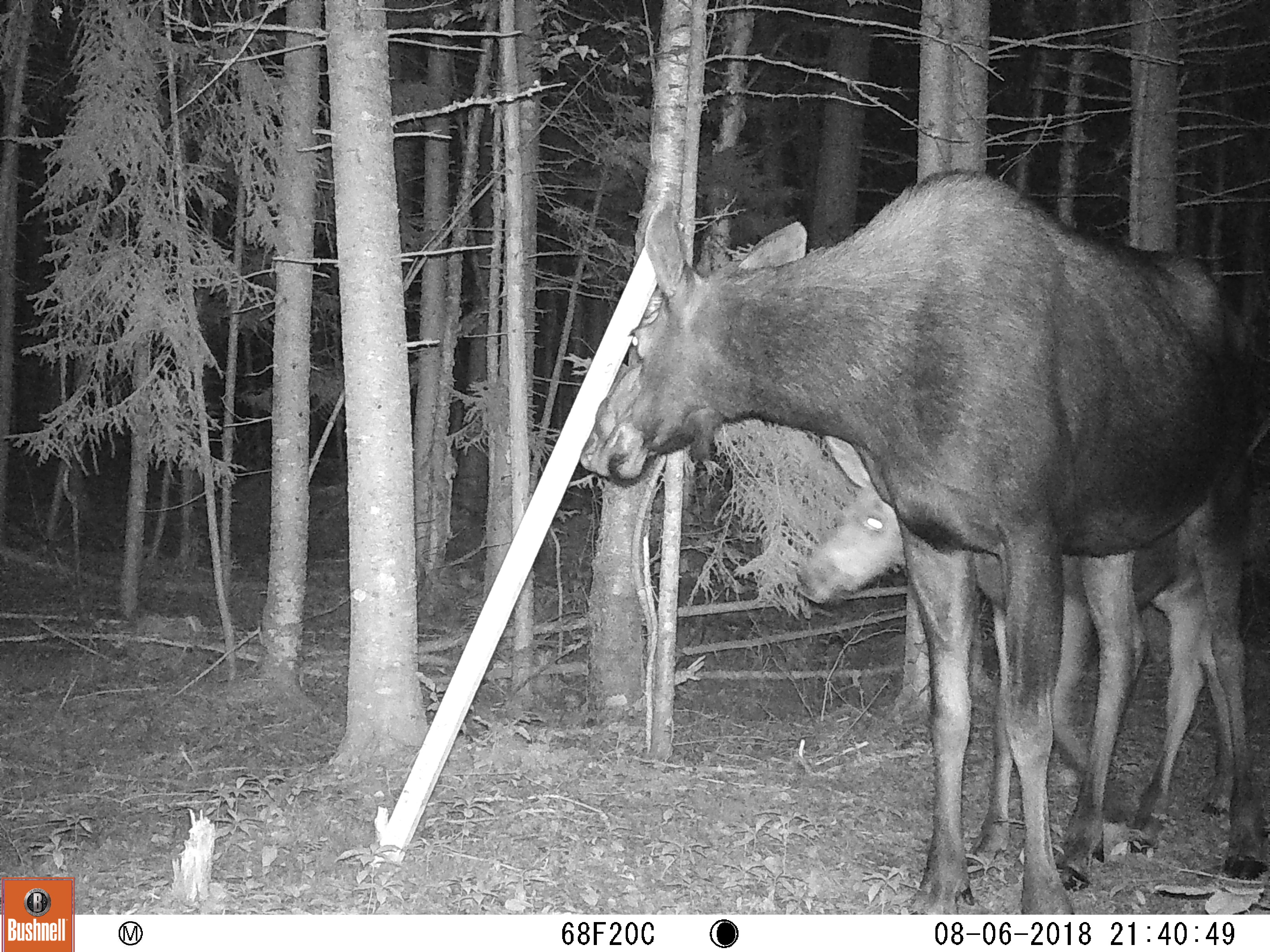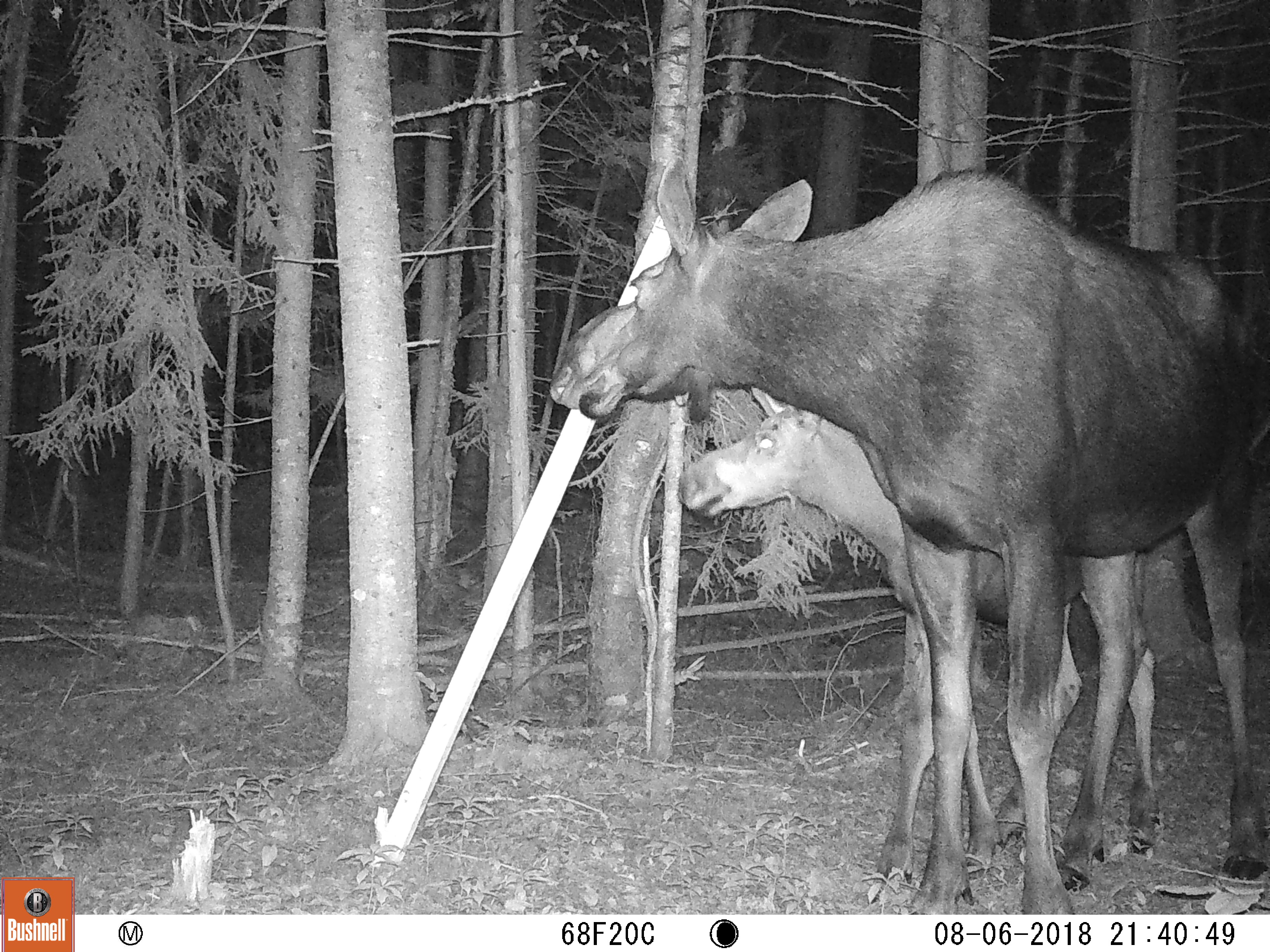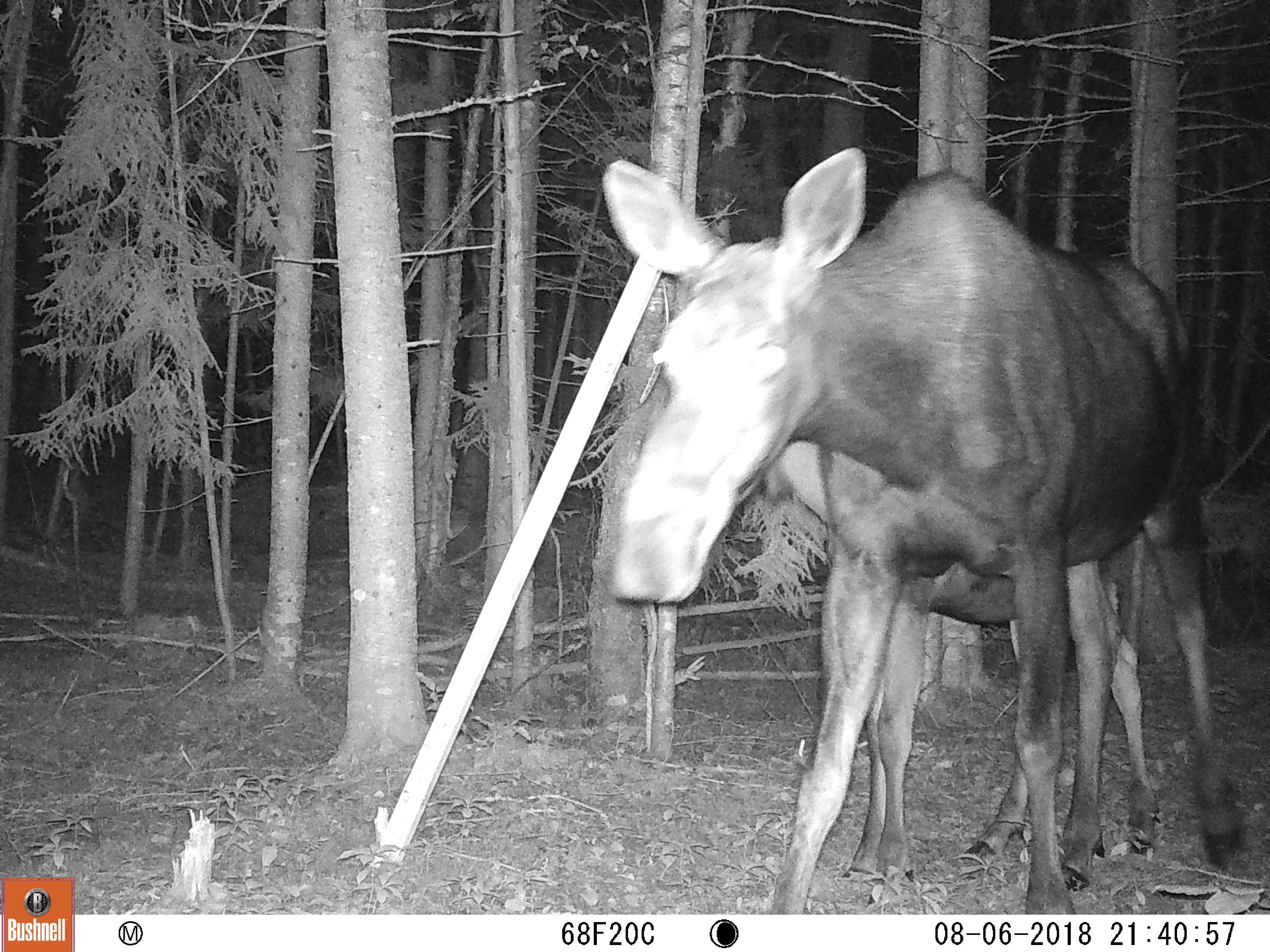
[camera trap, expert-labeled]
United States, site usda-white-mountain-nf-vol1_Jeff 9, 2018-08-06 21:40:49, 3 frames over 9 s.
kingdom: Animalia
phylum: Chordata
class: Mammalia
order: Artiodactyla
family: Cervidae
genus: Alces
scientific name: Alces alces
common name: moose